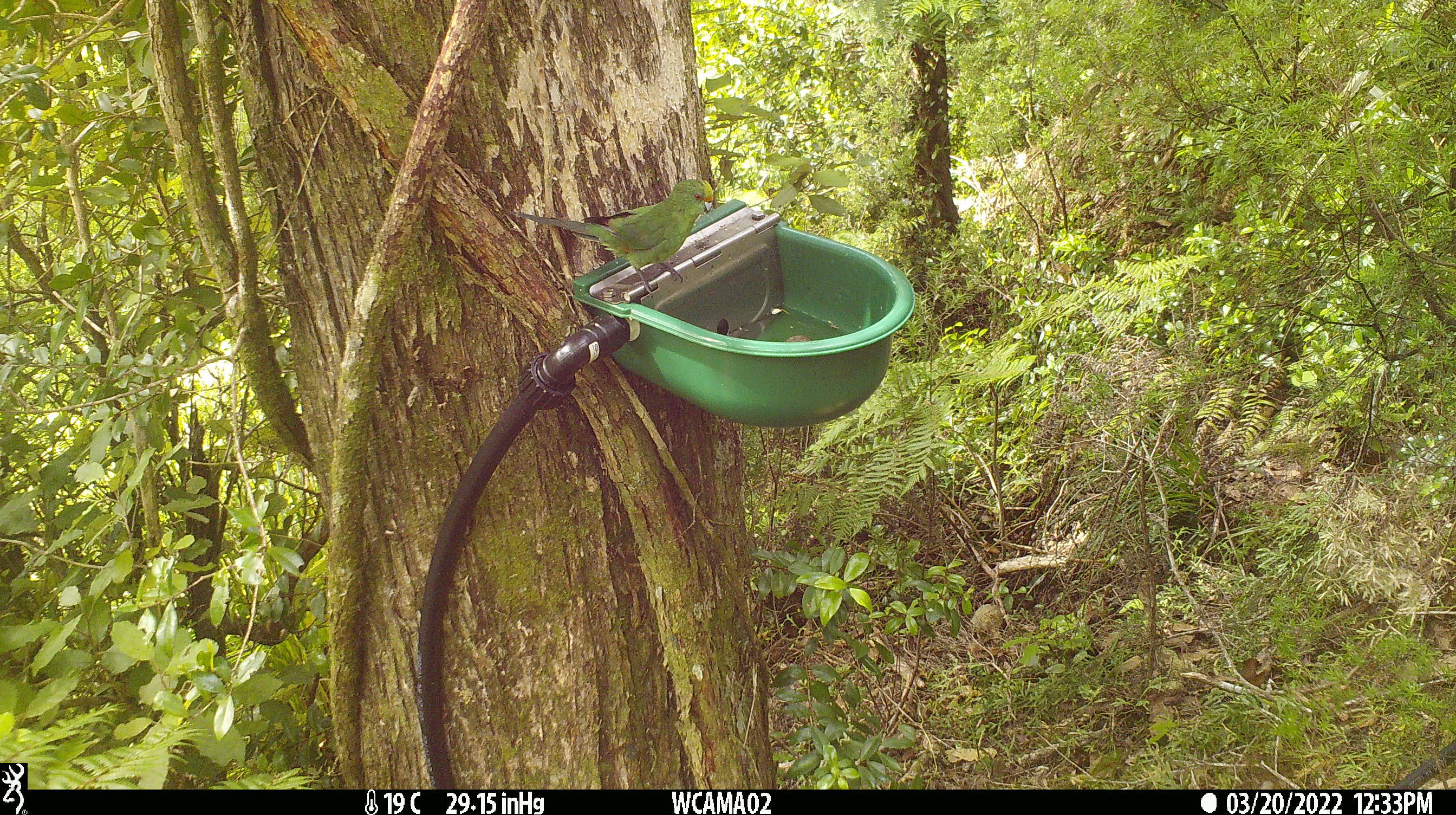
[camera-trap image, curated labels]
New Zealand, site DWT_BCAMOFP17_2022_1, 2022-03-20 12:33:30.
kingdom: Animalia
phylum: Chordata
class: Aves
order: Psittaciformes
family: Psittaculidae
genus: Cyanoramphus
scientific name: Cyanoramphus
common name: parakeet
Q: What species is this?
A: Parakeet (Cyanoramphus).